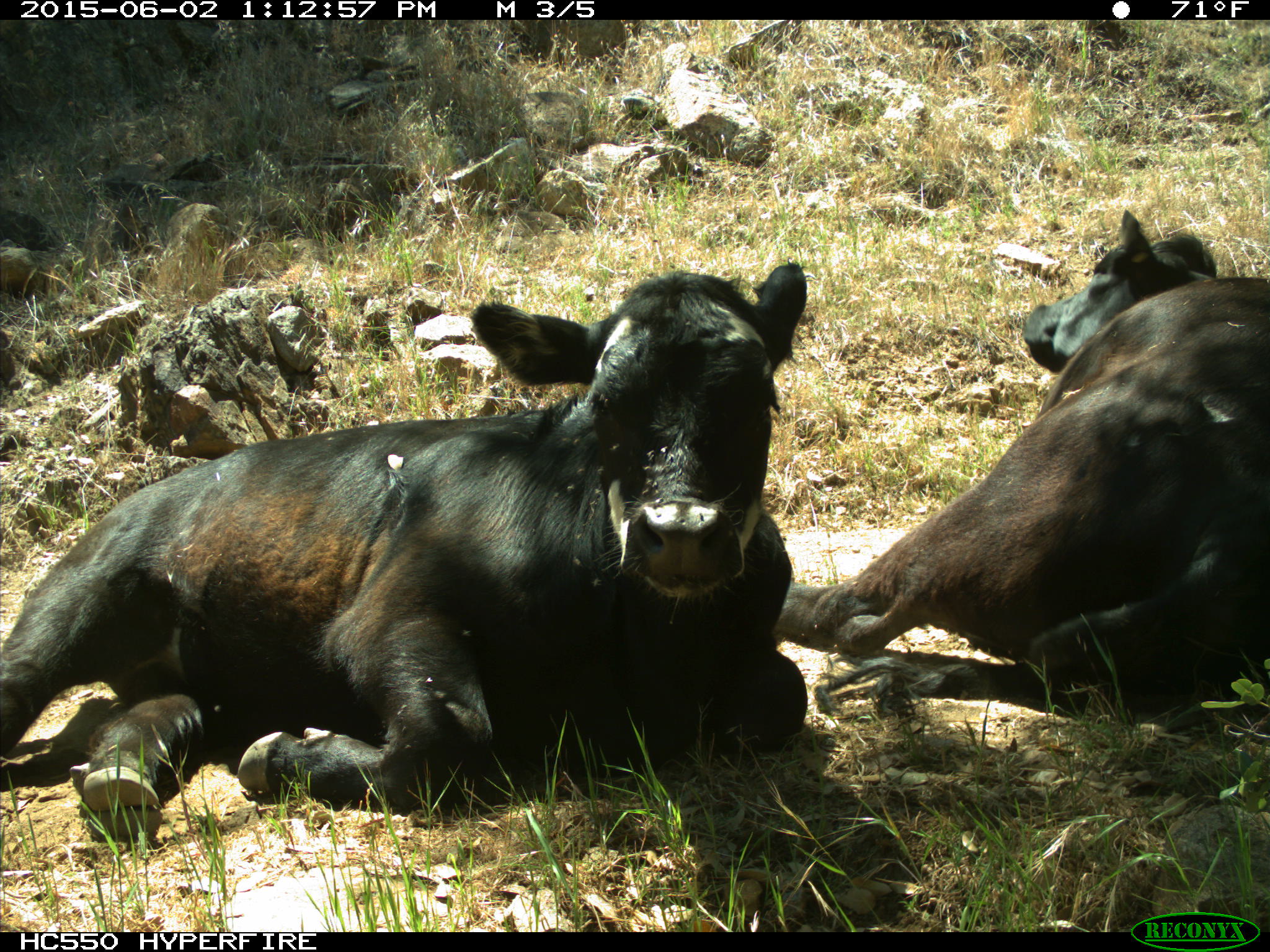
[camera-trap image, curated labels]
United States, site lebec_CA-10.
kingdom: Animalia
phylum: Chordata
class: Mammalia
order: Artiodactyla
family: Bovidae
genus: Bos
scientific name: Bos taurus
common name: domestic cow